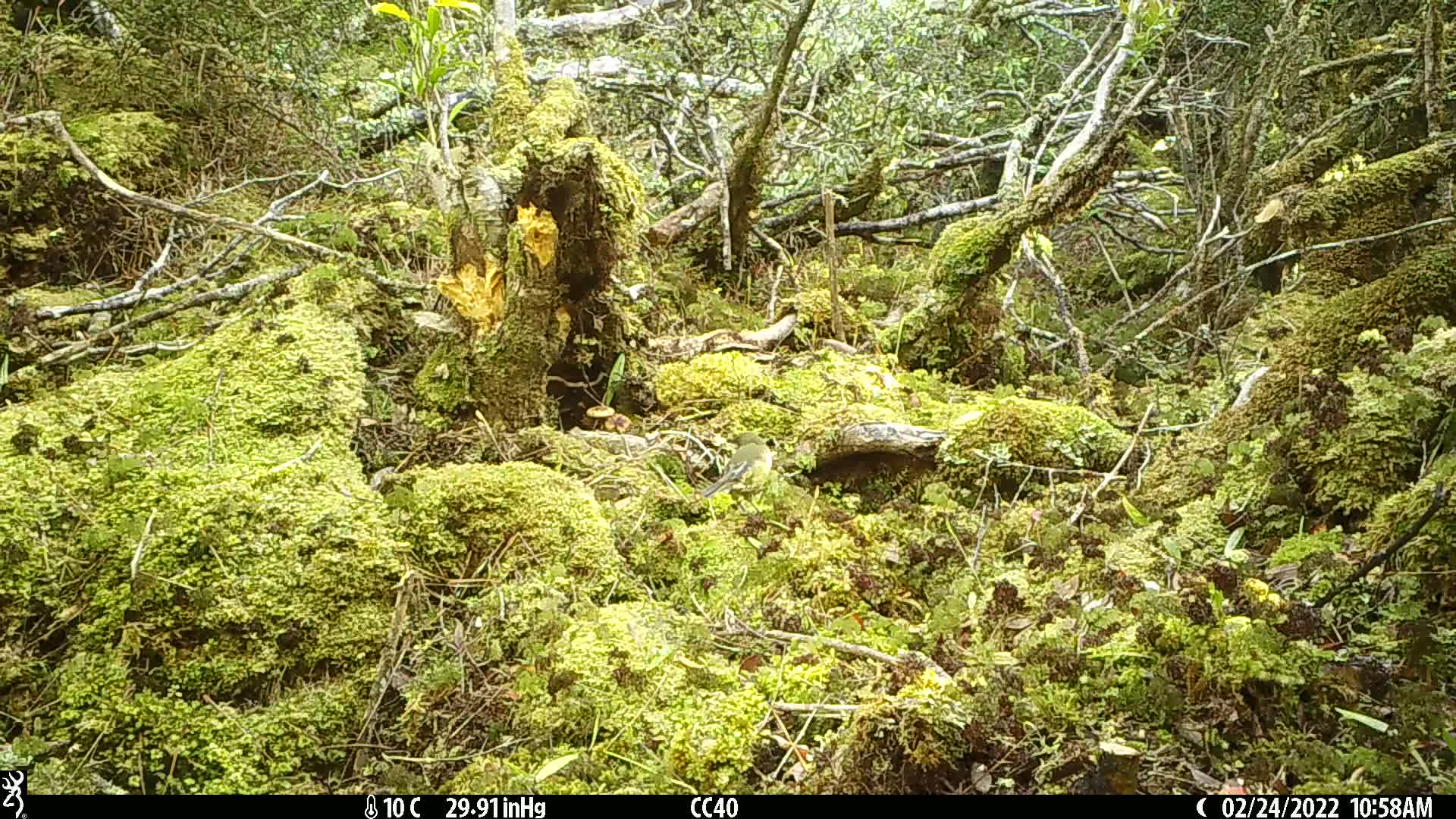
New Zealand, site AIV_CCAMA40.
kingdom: Animalia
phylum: Chordata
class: Aves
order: Passeriformes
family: Meliphagidae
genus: Anthornis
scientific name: Anthornis melanura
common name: new zealand bellbird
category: bellbird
Bellbird (new zealand bellbird) (Anthornis melanura).